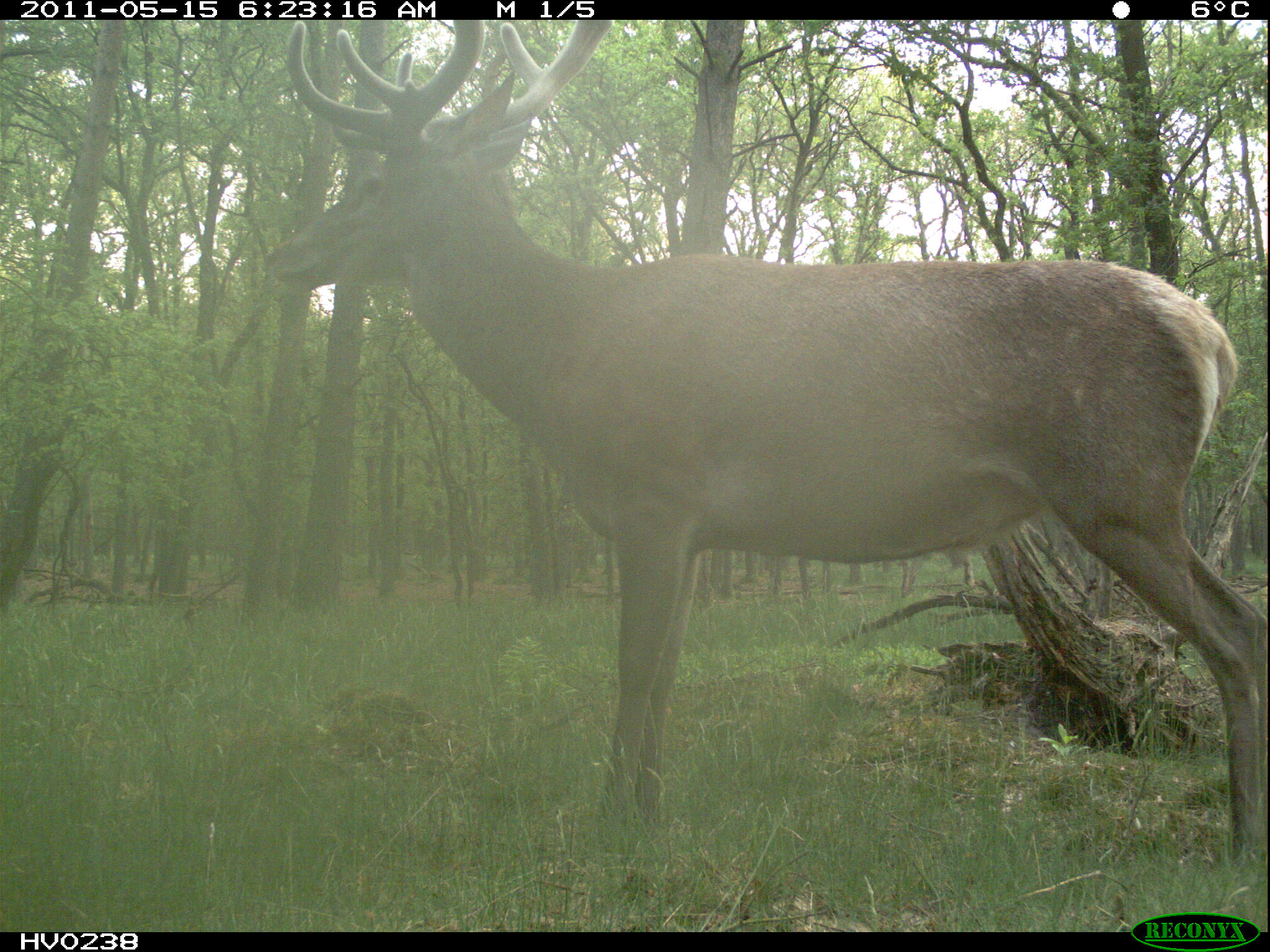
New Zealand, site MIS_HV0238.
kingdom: Animalia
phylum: Chordata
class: Mammalia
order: Artiodactyla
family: Cervidae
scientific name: Cervidae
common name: deer